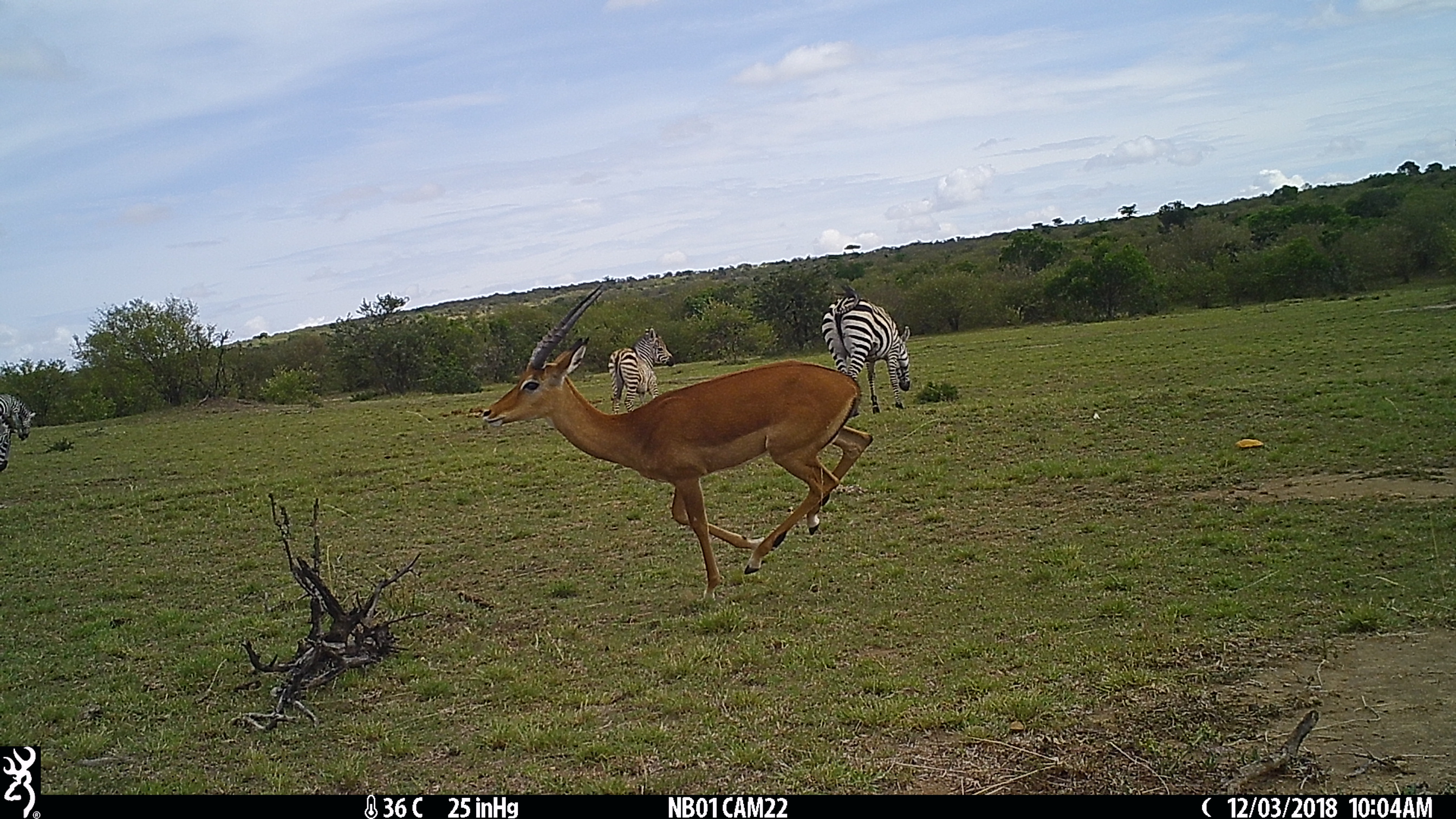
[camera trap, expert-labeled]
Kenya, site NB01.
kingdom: Animalia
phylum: Chordata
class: Mammalia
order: Perissodactyla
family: Equidae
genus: Equus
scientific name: Equus quagga burchellii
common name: burchell's zebra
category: zebra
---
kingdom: Animalia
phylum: Chordata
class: Mammalia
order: Artiodactyla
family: Bovidae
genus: Aepyceros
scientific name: Aepyceros melampus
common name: impala